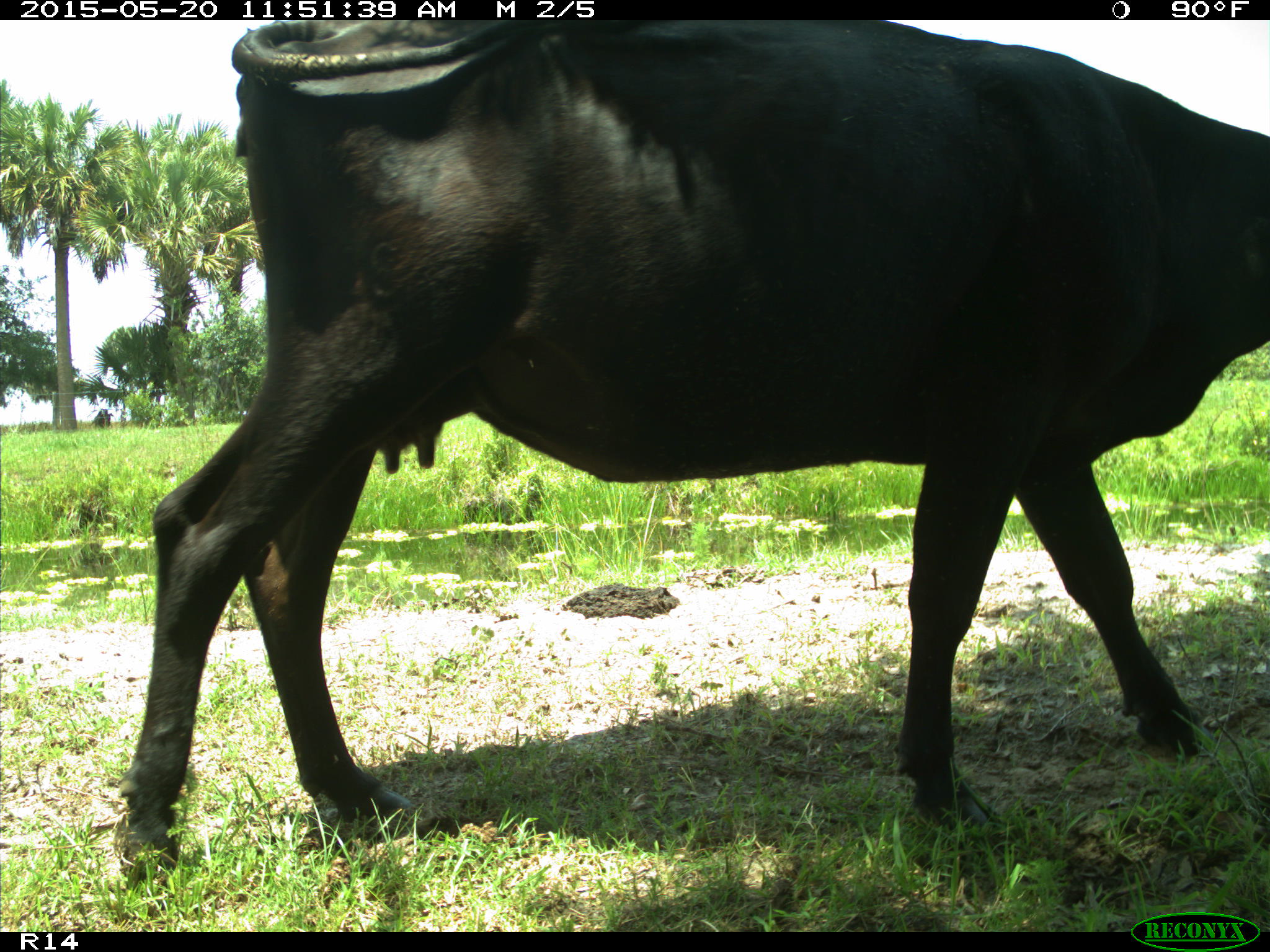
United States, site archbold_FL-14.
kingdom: Animalia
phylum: Chordata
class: Mammalia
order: Artiodactyla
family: Bovidae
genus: Bos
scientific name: Bos taurus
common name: domestic cow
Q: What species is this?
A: Bos taurus (domestic cow).